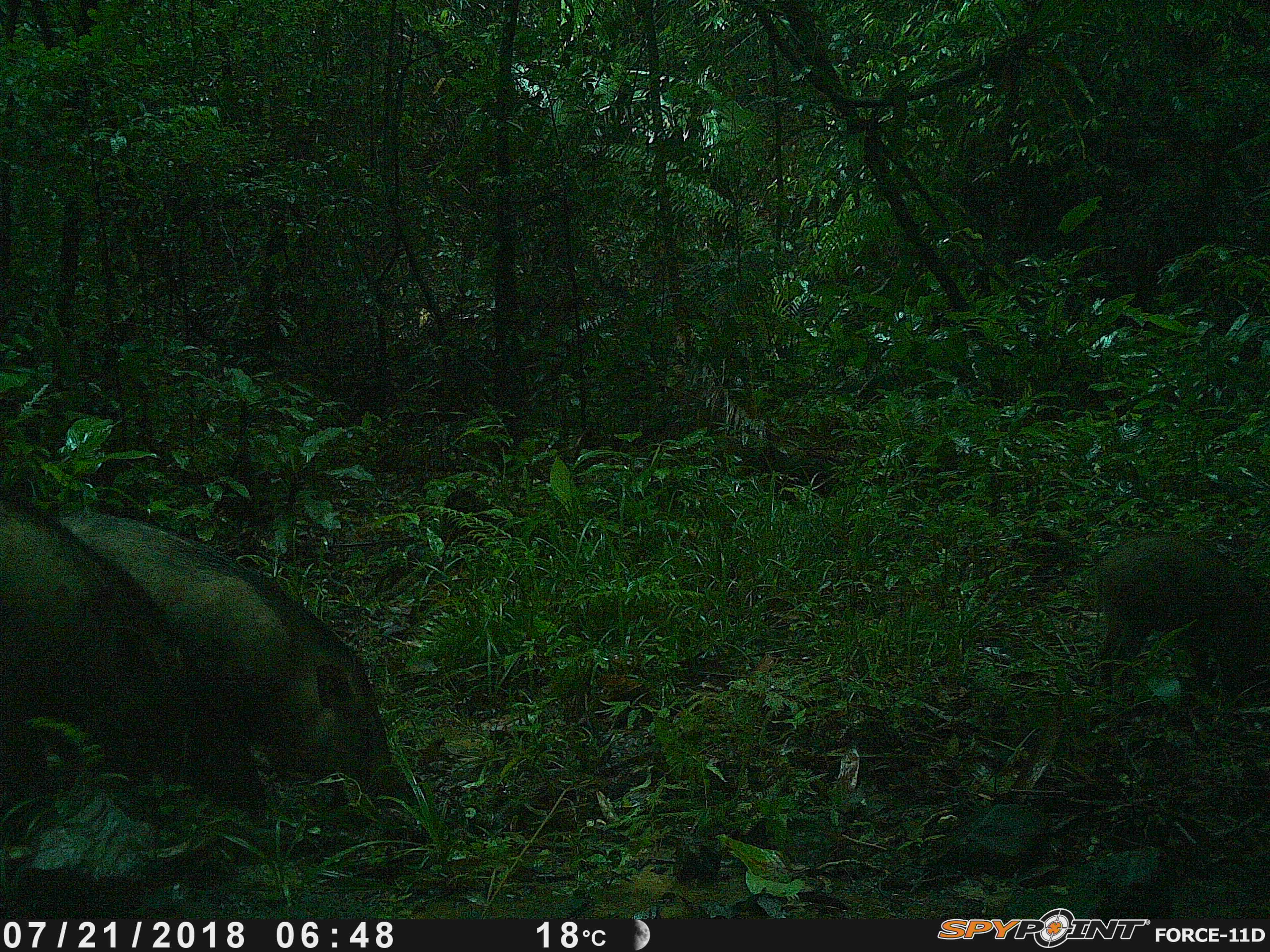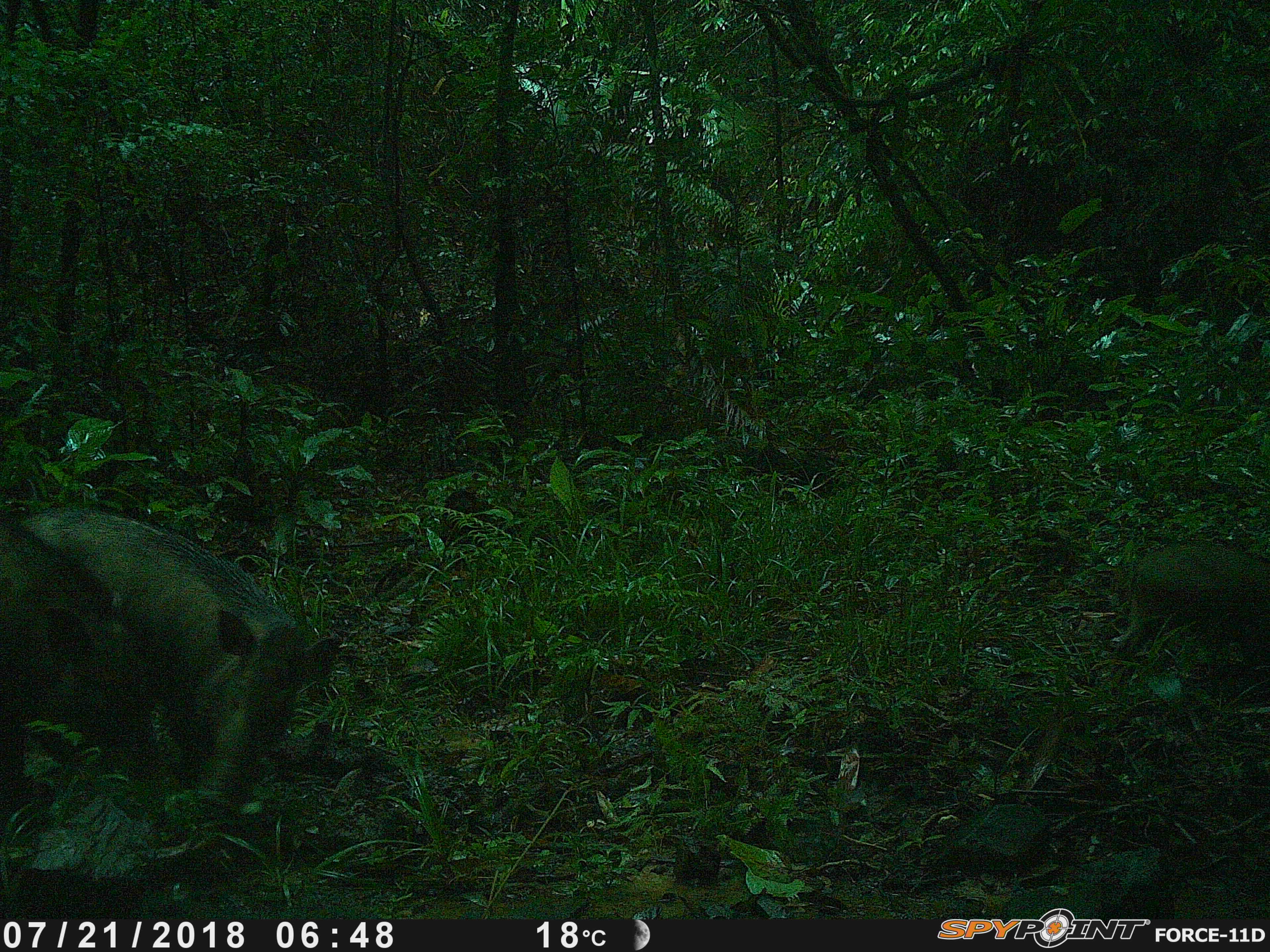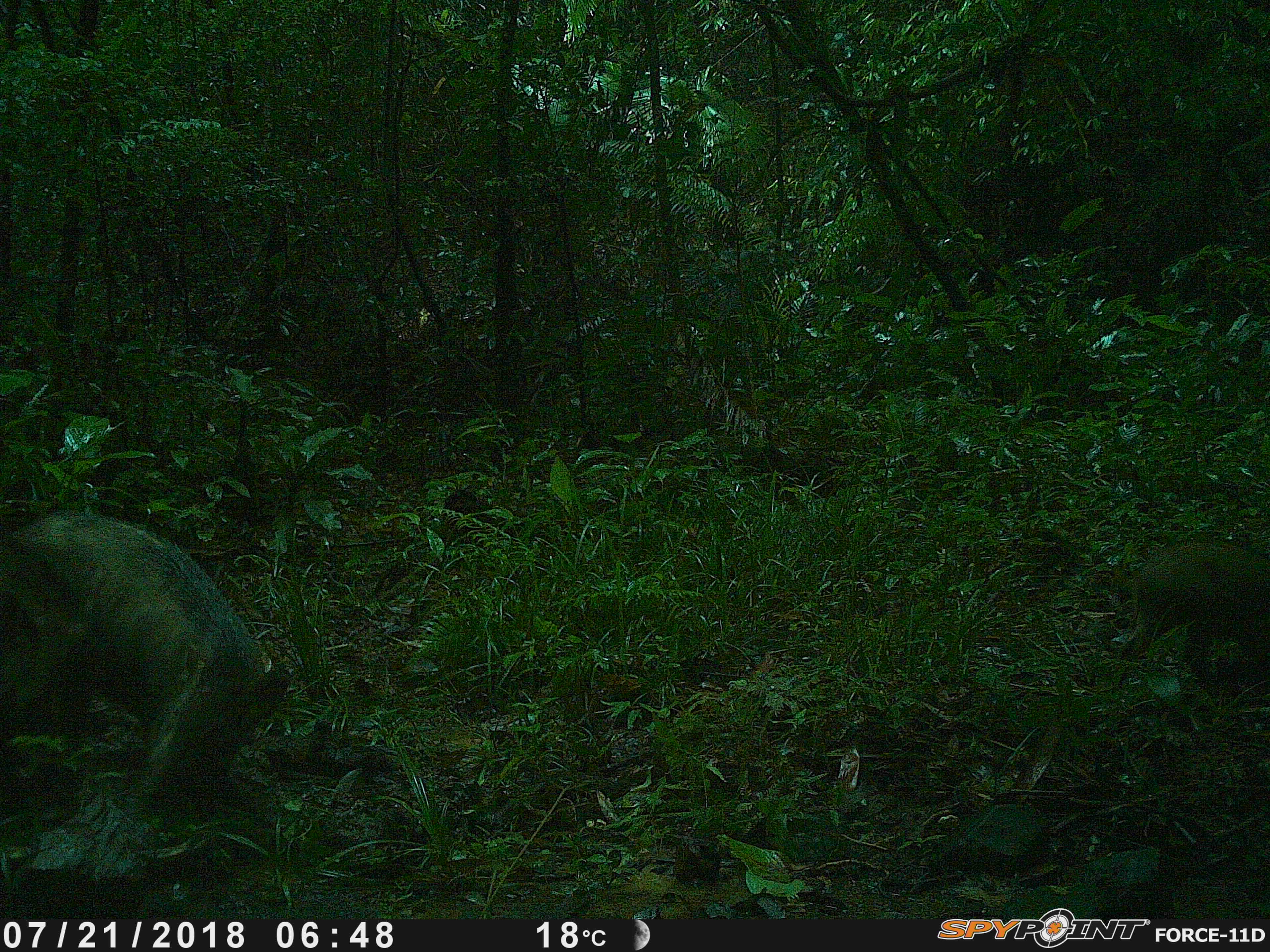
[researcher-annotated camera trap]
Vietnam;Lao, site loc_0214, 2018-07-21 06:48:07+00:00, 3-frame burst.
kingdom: Animalia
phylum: Chordata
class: Mammalia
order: Artiodactyla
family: Suidae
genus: Sus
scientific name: Sus scrofa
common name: eurasian wild pig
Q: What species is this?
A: Eurasian wild pig (Sus scrofa).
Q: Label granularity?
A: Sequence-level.